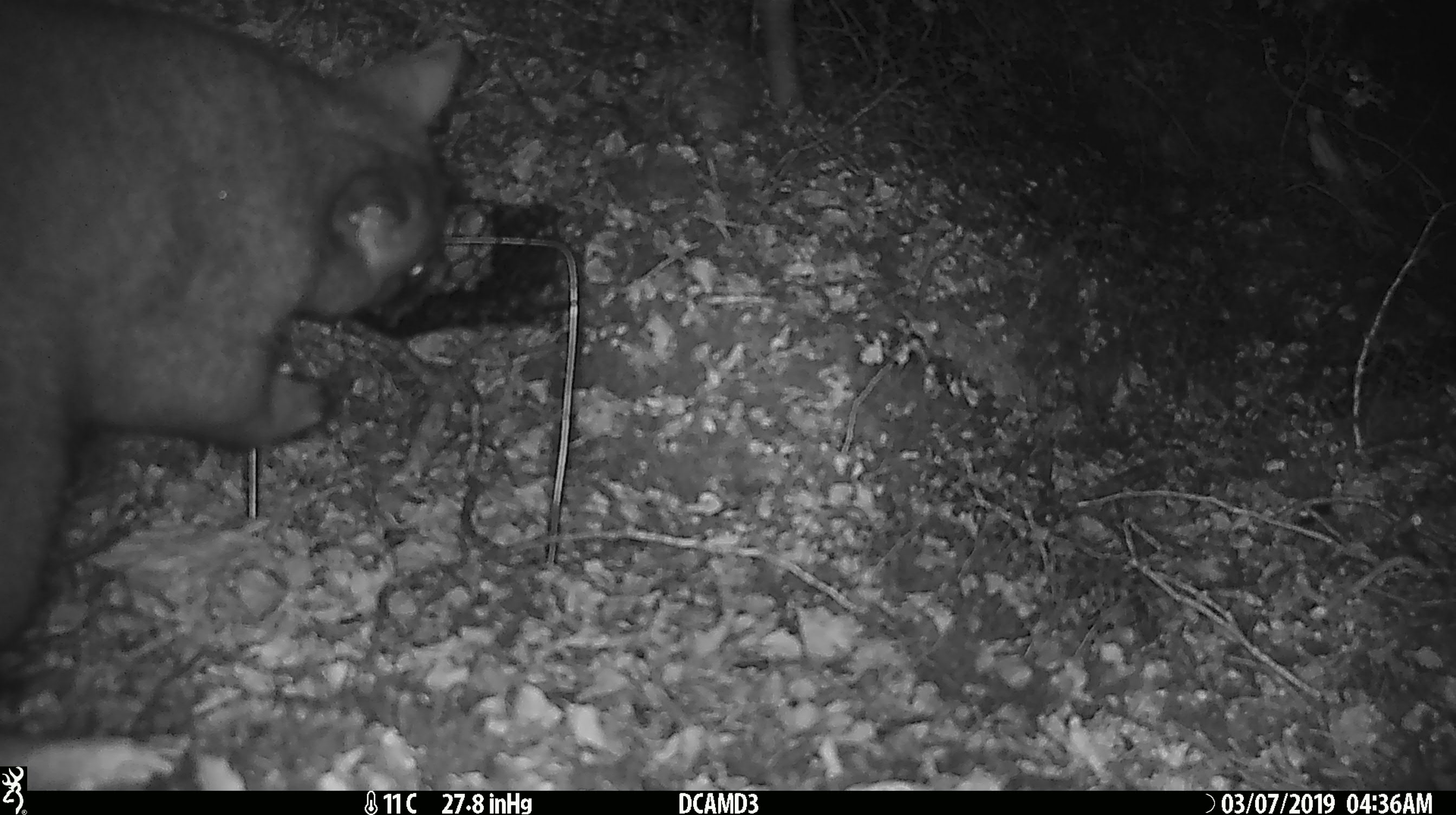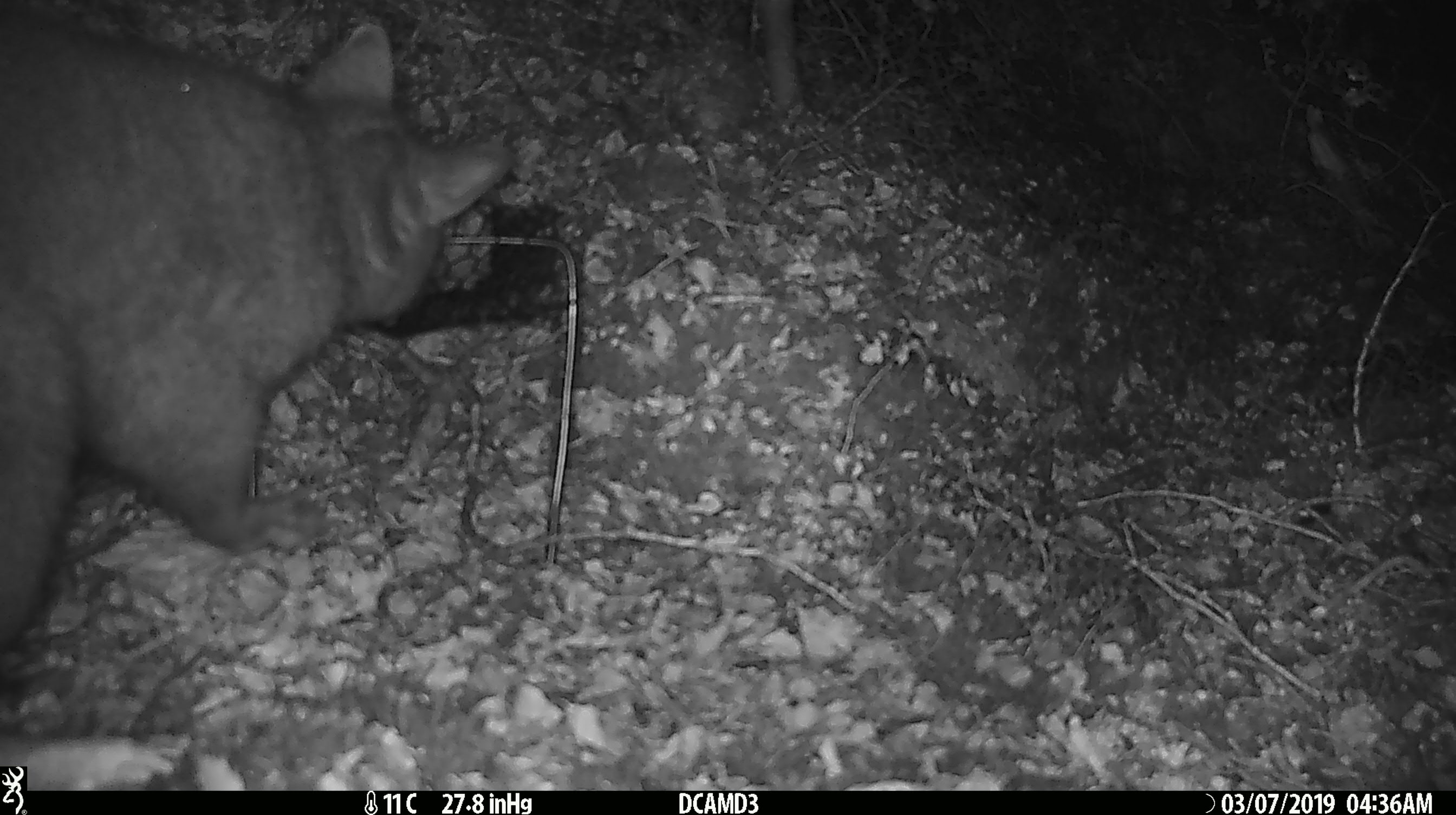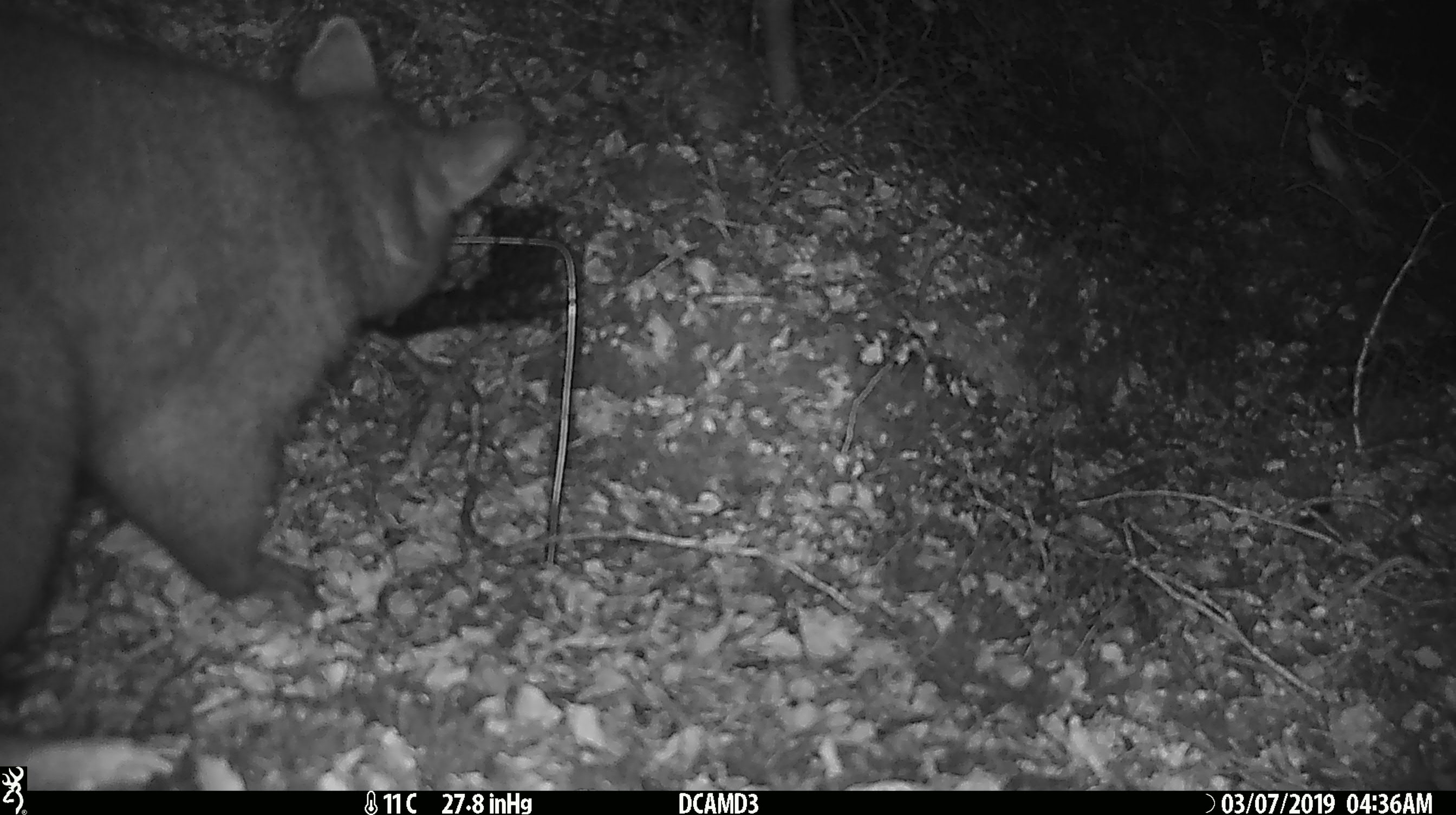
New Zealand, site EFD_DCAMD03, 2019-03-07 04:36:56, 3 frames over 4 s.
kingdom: Animalia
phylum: Chordata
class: Mammalia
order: Diprotodontia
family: Phalangeridae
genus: Trichosurus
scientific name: Trichosurus vulpecula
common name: common brushtail possum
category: possum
Possum (common brushtail possum) (Trichosurus vulpecula).